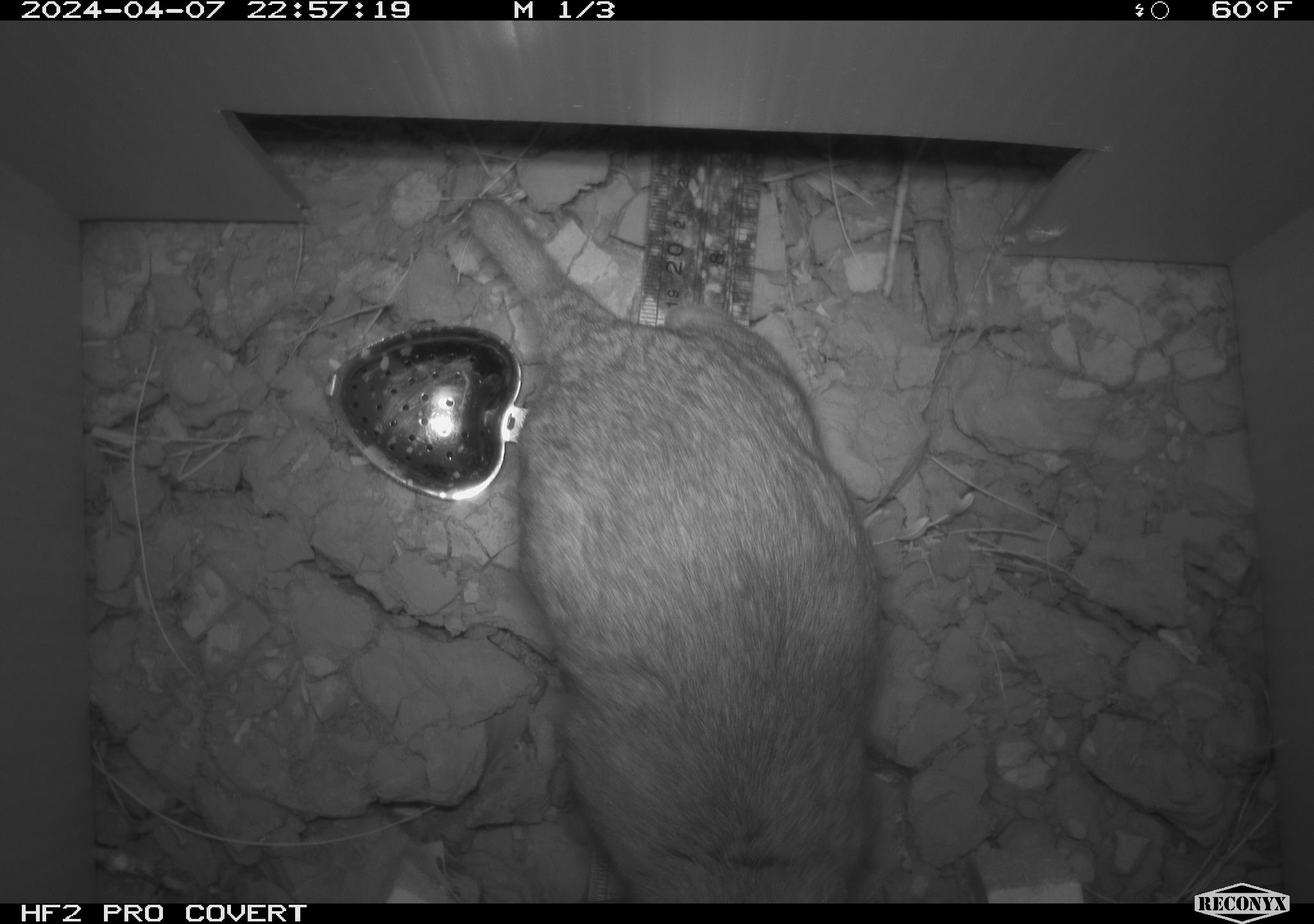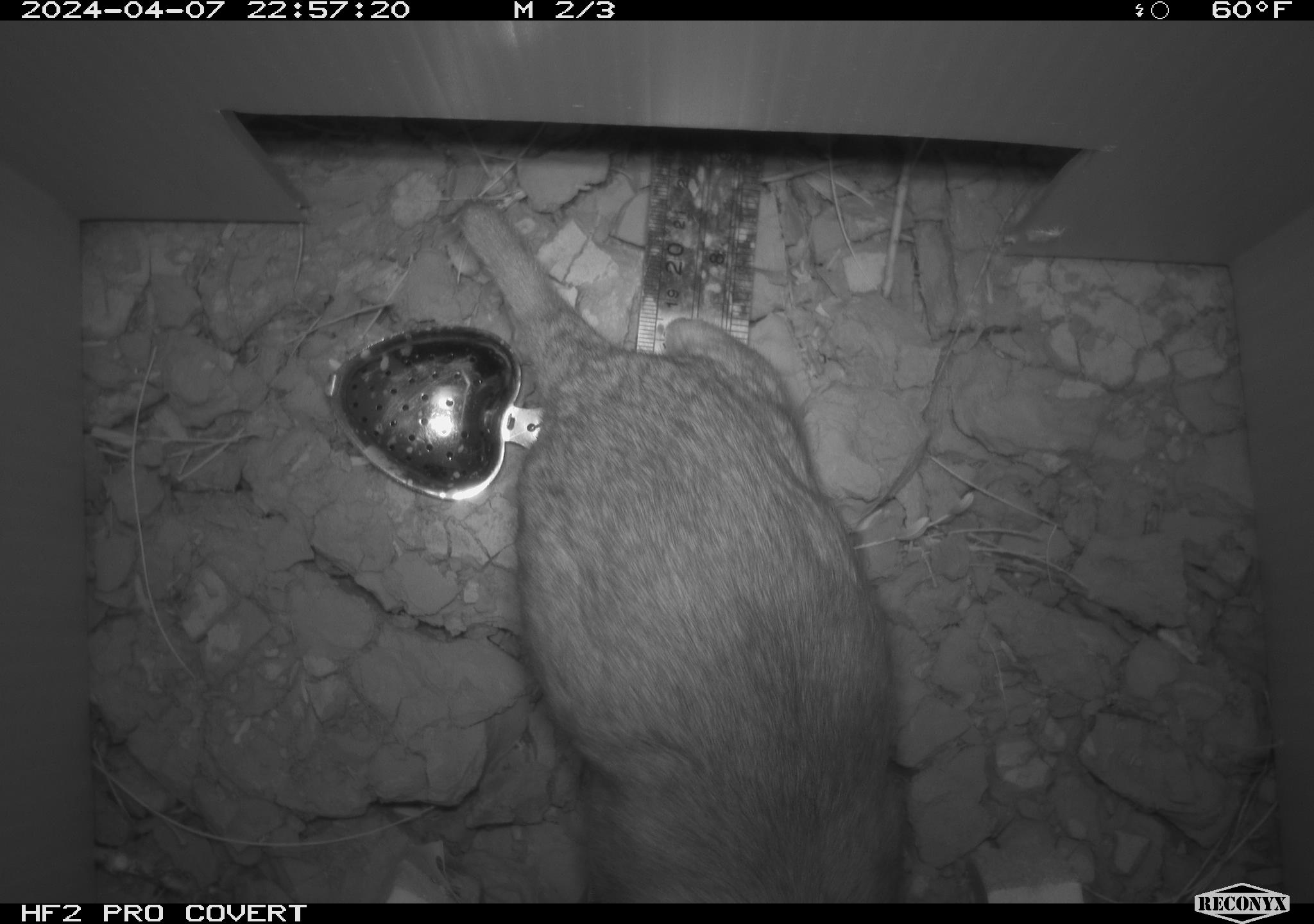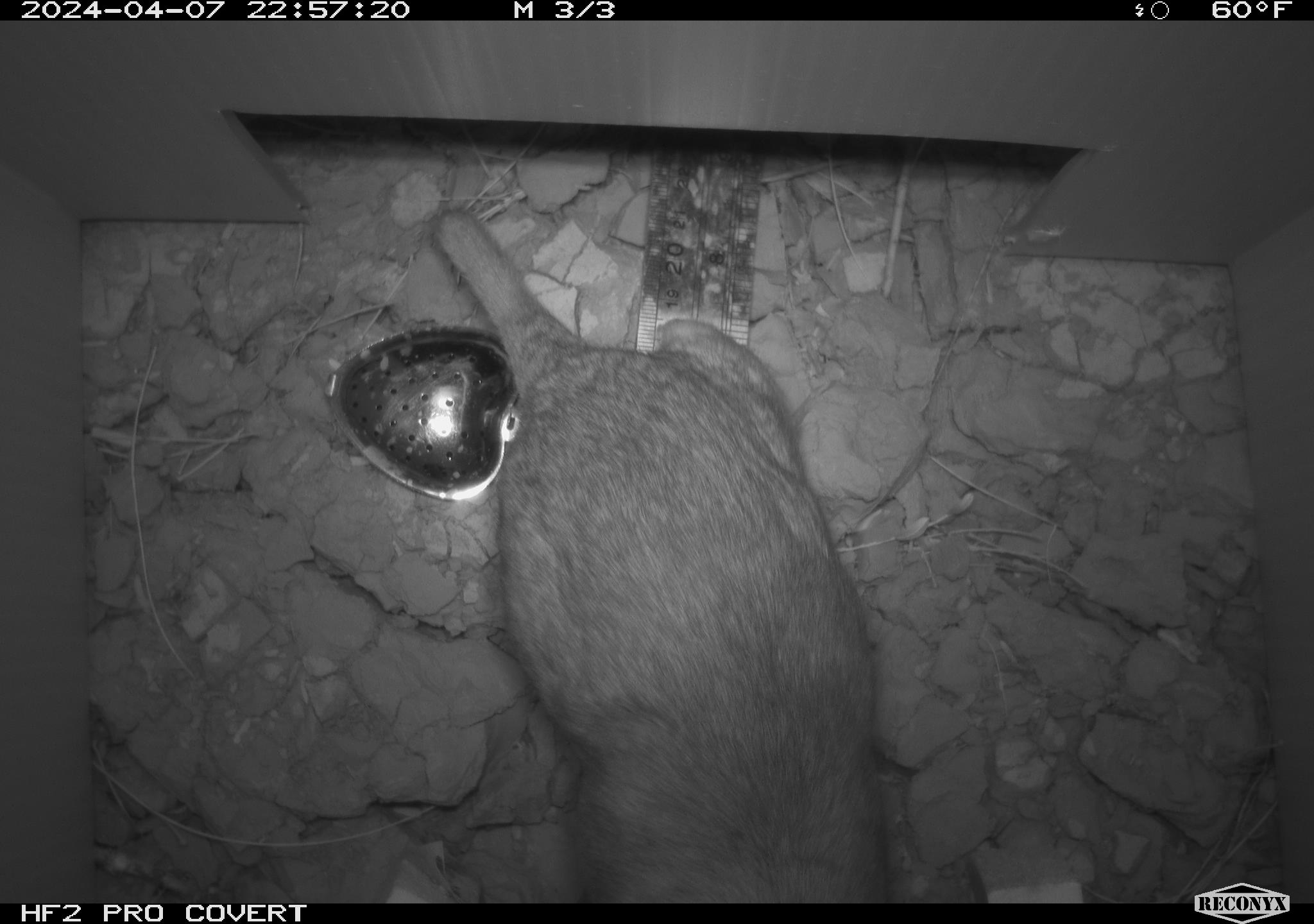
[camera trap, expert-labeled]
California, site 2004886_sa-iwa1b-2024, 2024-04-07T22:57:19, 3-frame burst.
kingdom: Animalia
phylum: Chordata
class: Mammalia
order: Rodentia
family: Cricetidae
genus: Neotoma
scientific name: Neotoma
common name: pack rat or woodrat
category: neotoma species